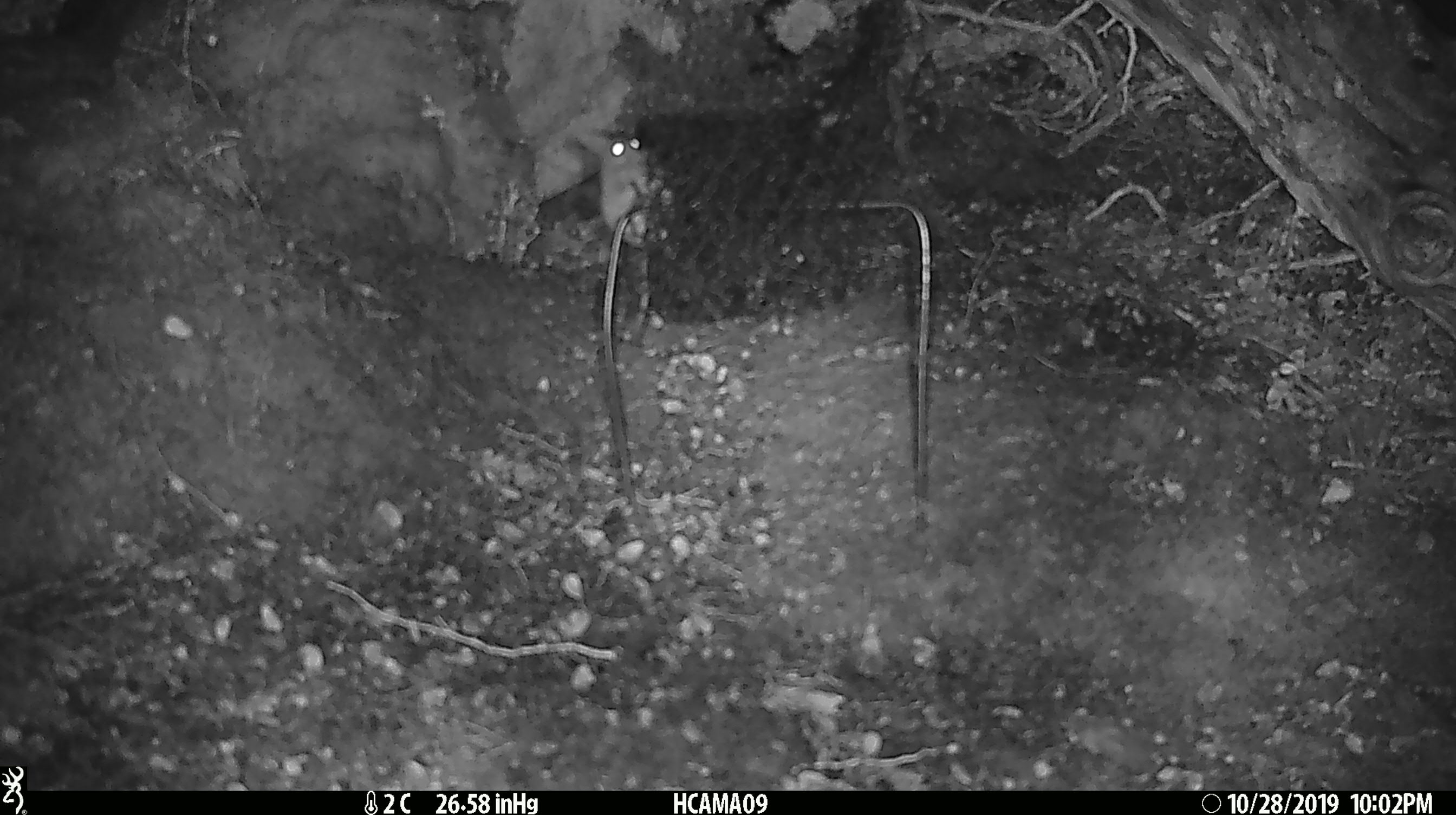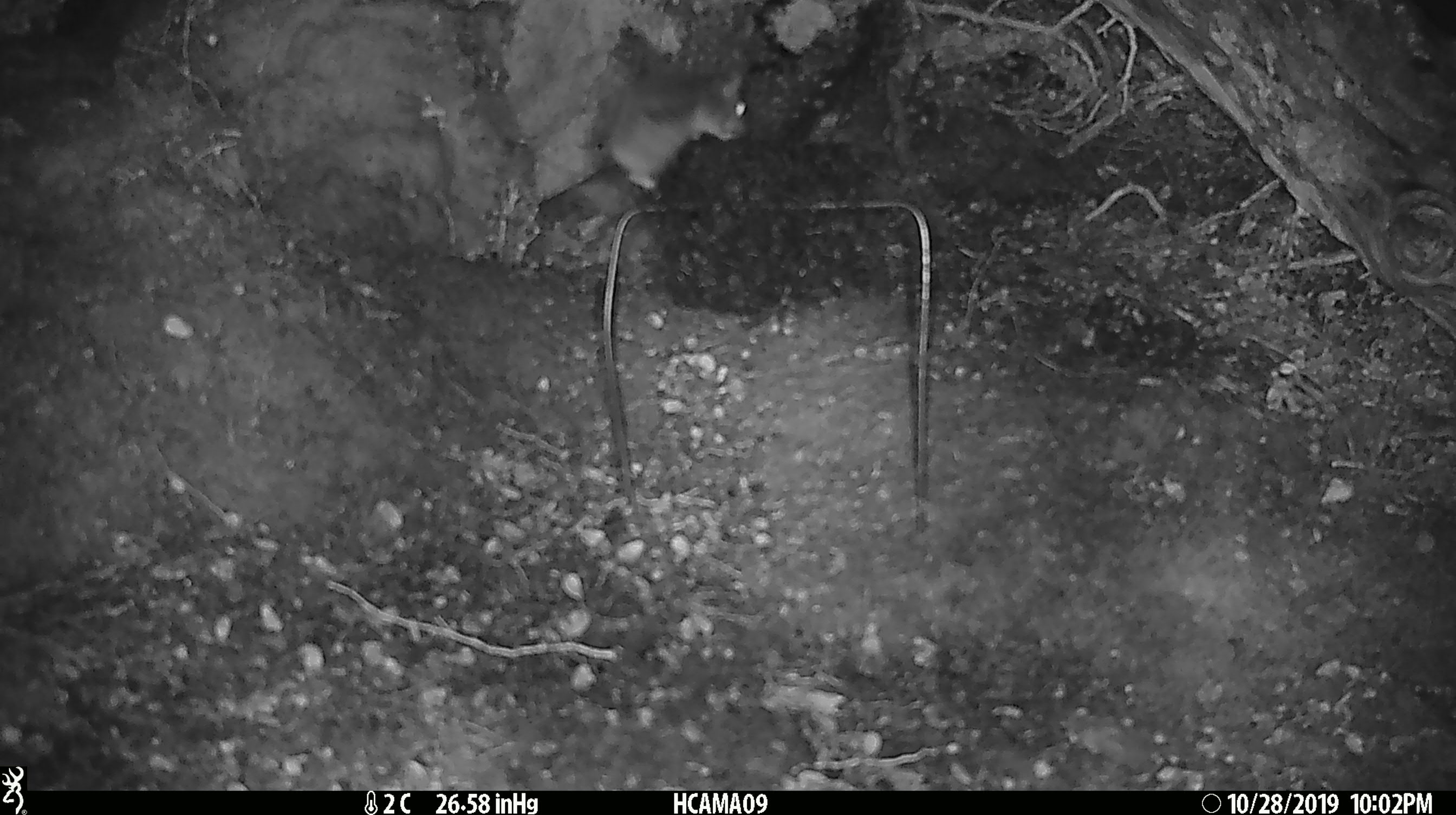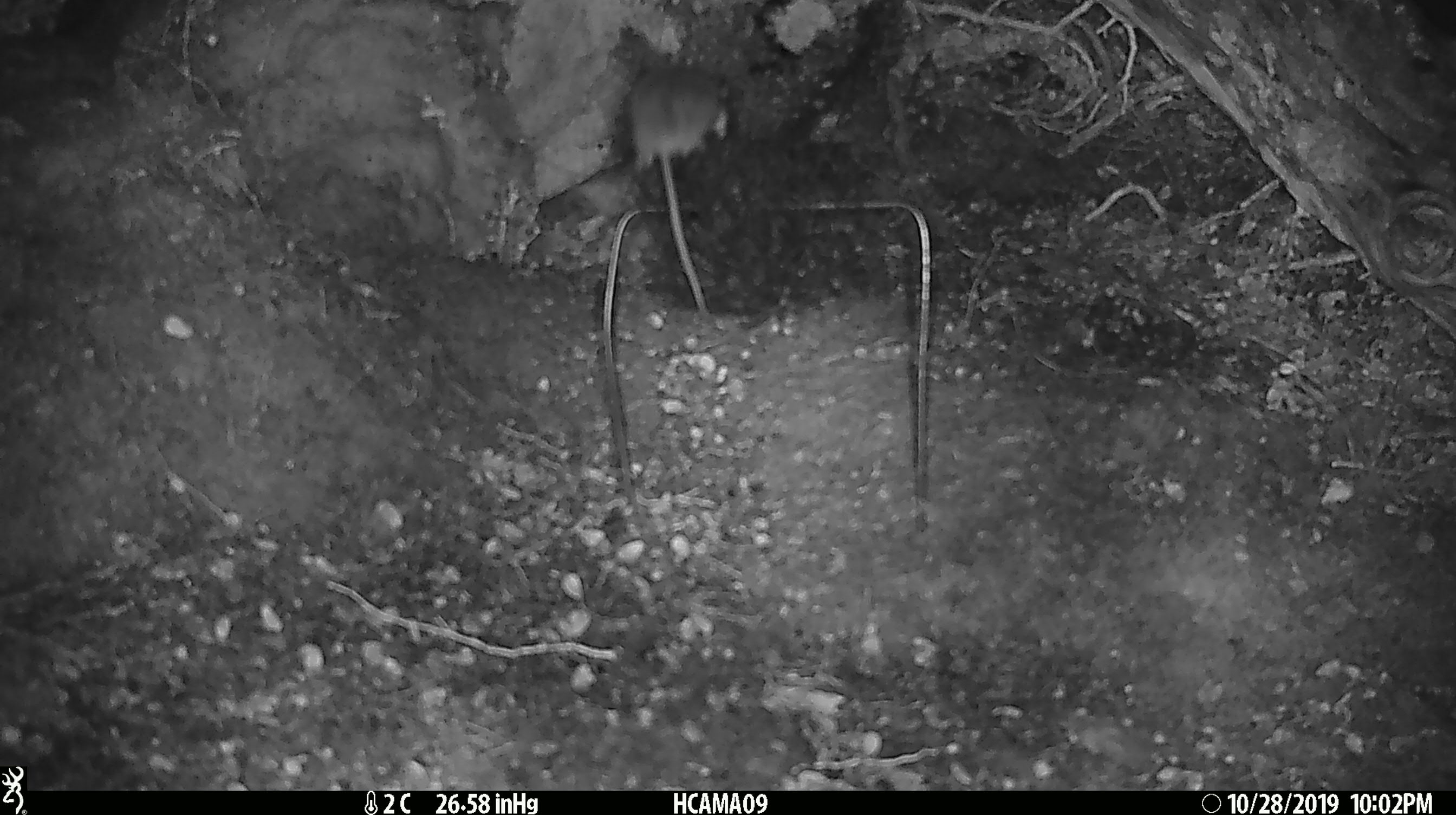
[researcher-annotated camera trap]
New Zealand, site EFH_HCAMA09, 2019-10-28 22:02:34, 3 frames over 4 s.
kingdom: Animalia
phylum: Chordata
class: Mammalia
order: Rodentia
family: Muridae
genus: Mus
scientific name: Mus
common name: mouse